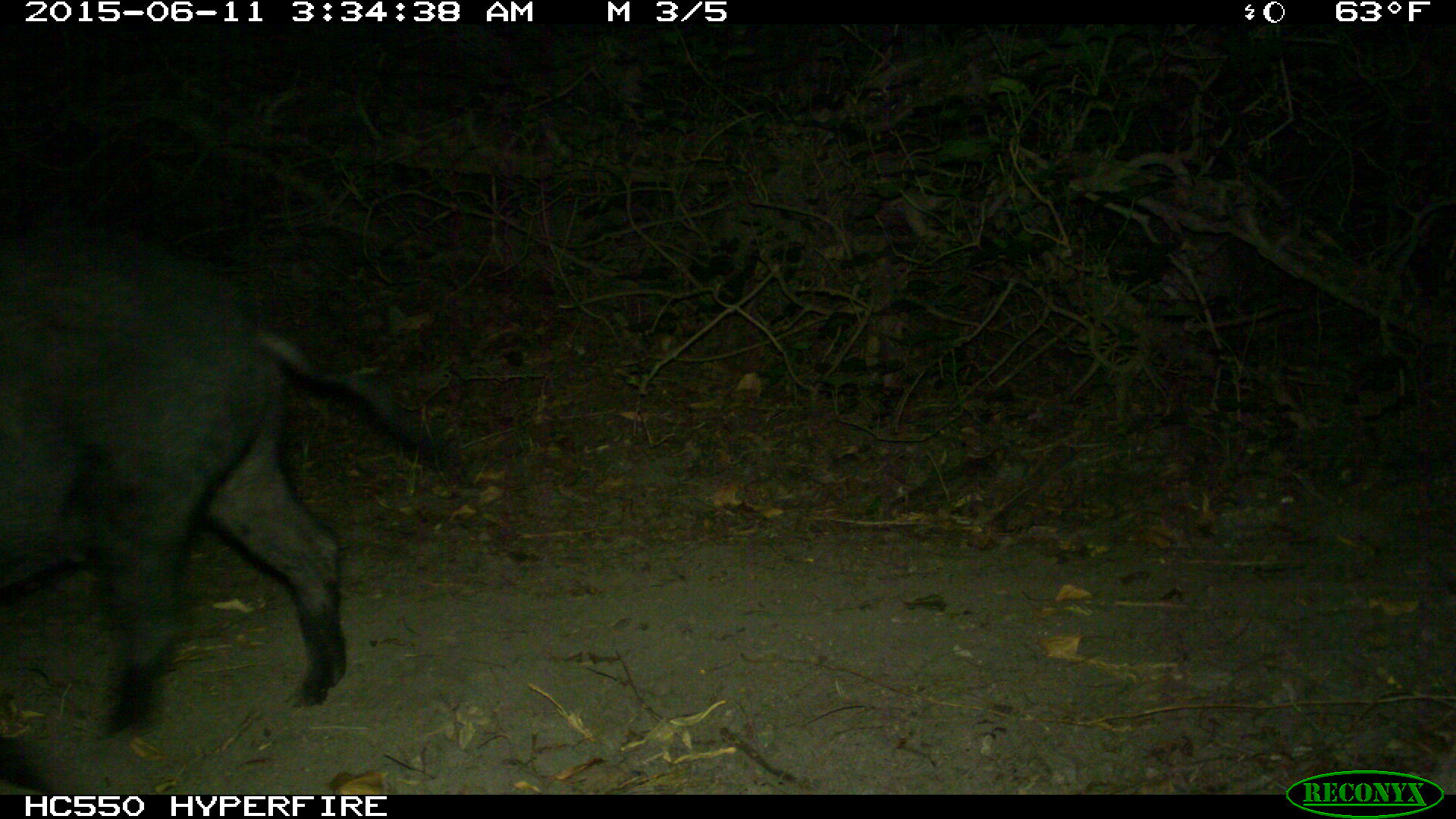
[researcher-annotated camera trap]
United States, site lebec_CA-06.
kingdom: Animalia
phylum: Chordata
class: Mammalia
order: Artiodactyla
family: Suidae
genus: Sus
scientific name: Sus scrofa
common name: wild boar